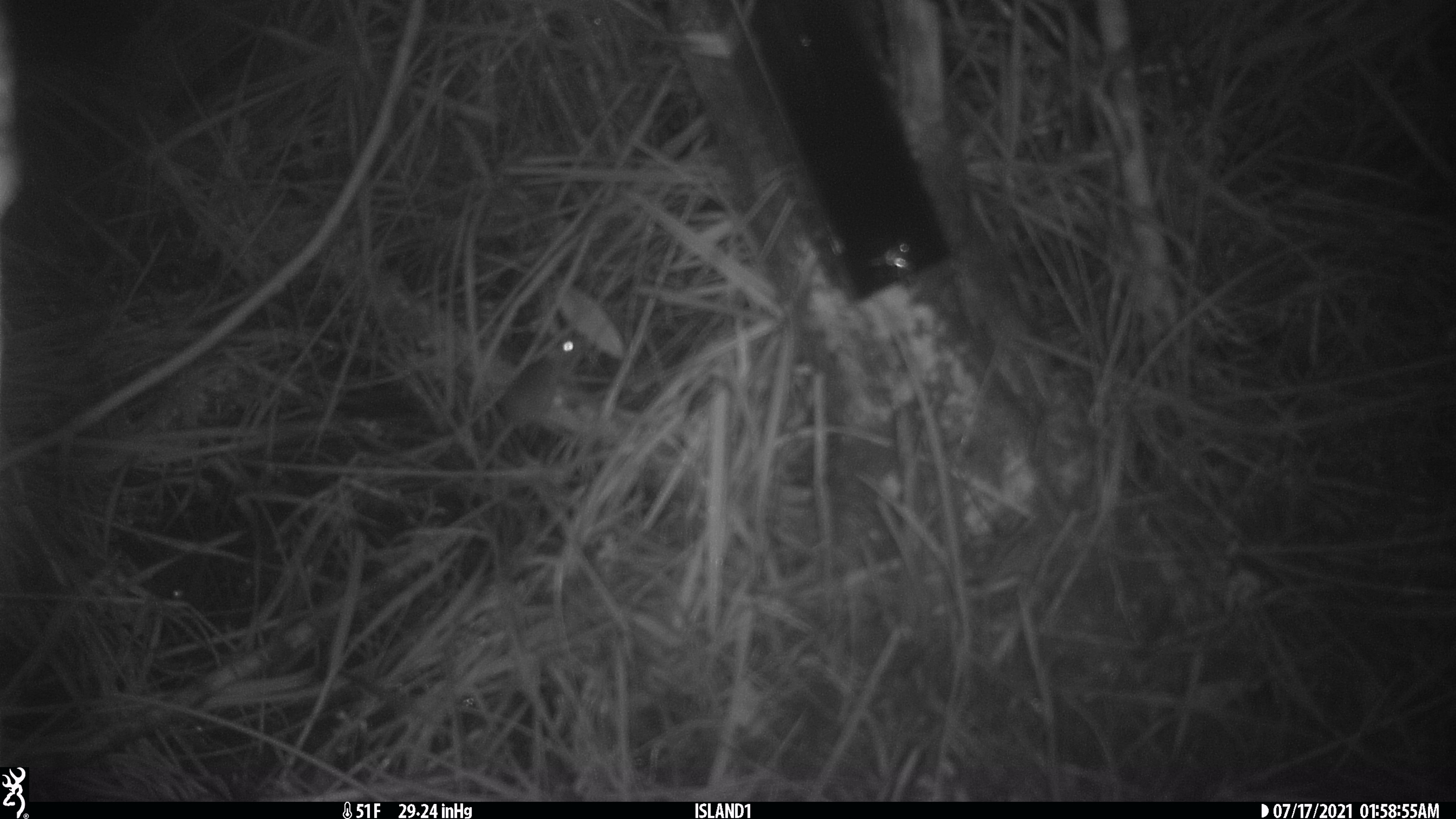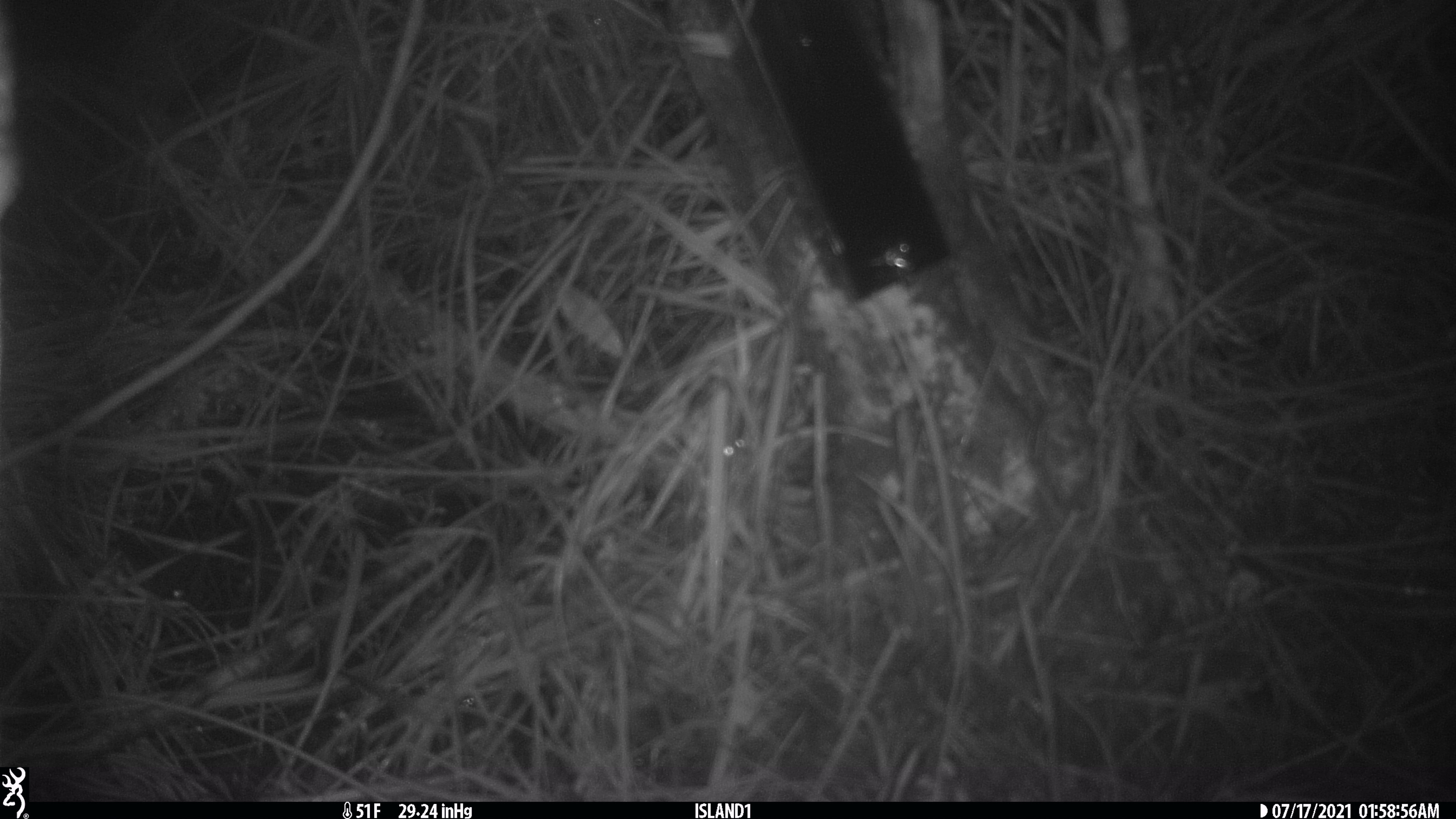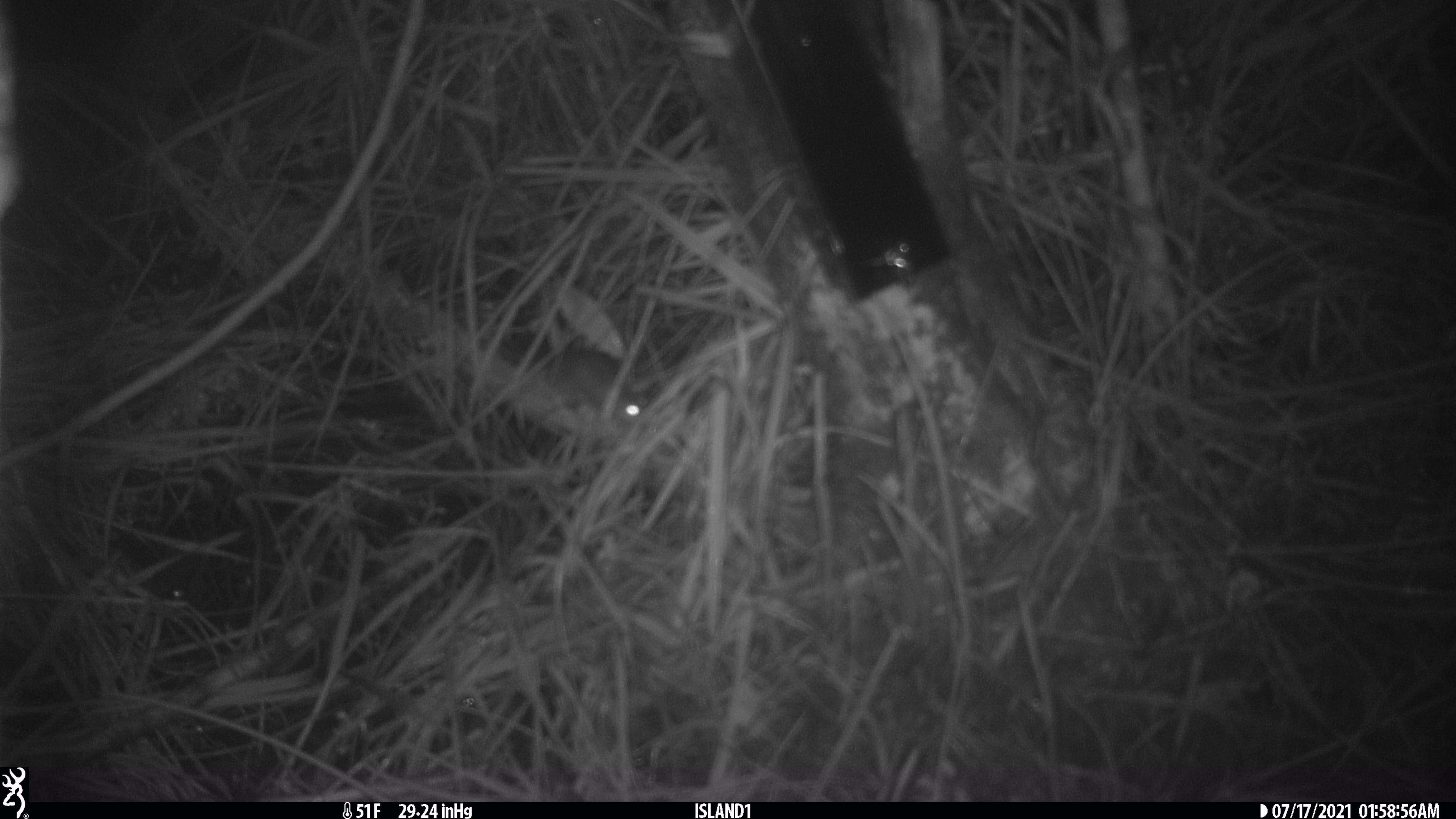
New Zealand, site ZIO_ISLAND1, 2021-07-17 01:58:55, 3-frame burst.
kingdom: Animalia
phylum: Chordata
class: Mammalia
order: Rodentia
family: Muridae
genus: Mus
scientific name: Mus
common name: mouse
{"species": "mouse (Mus)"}